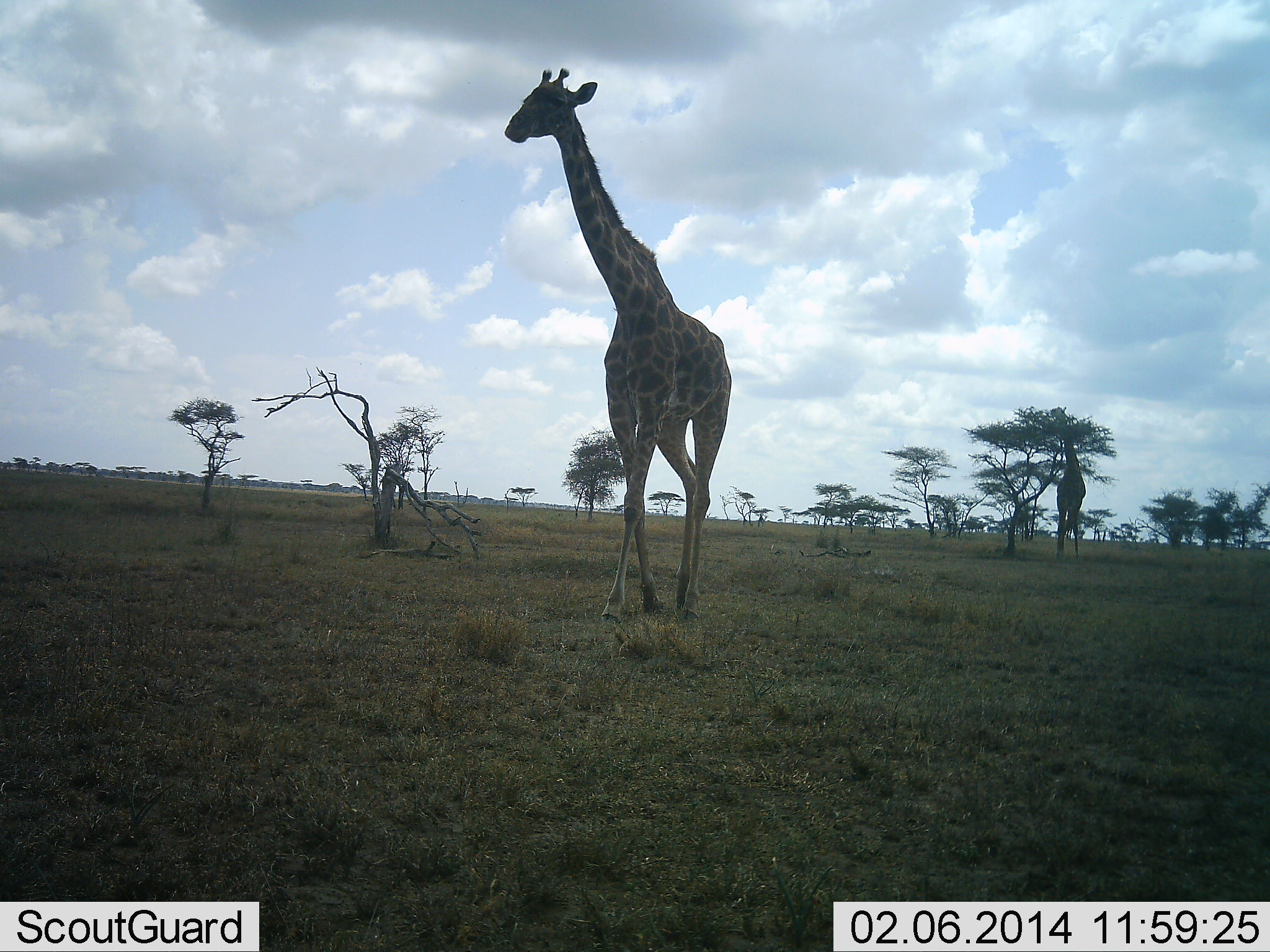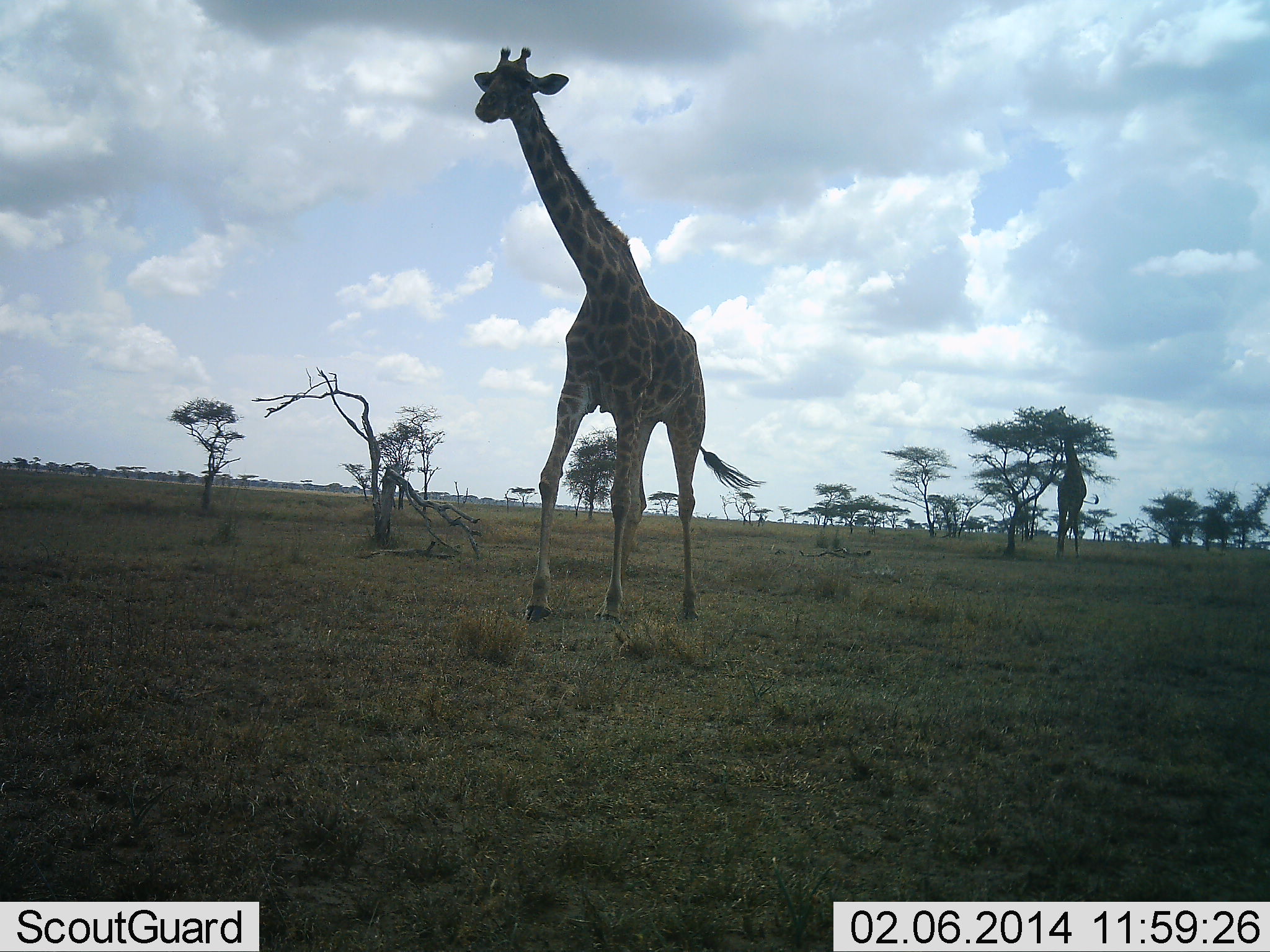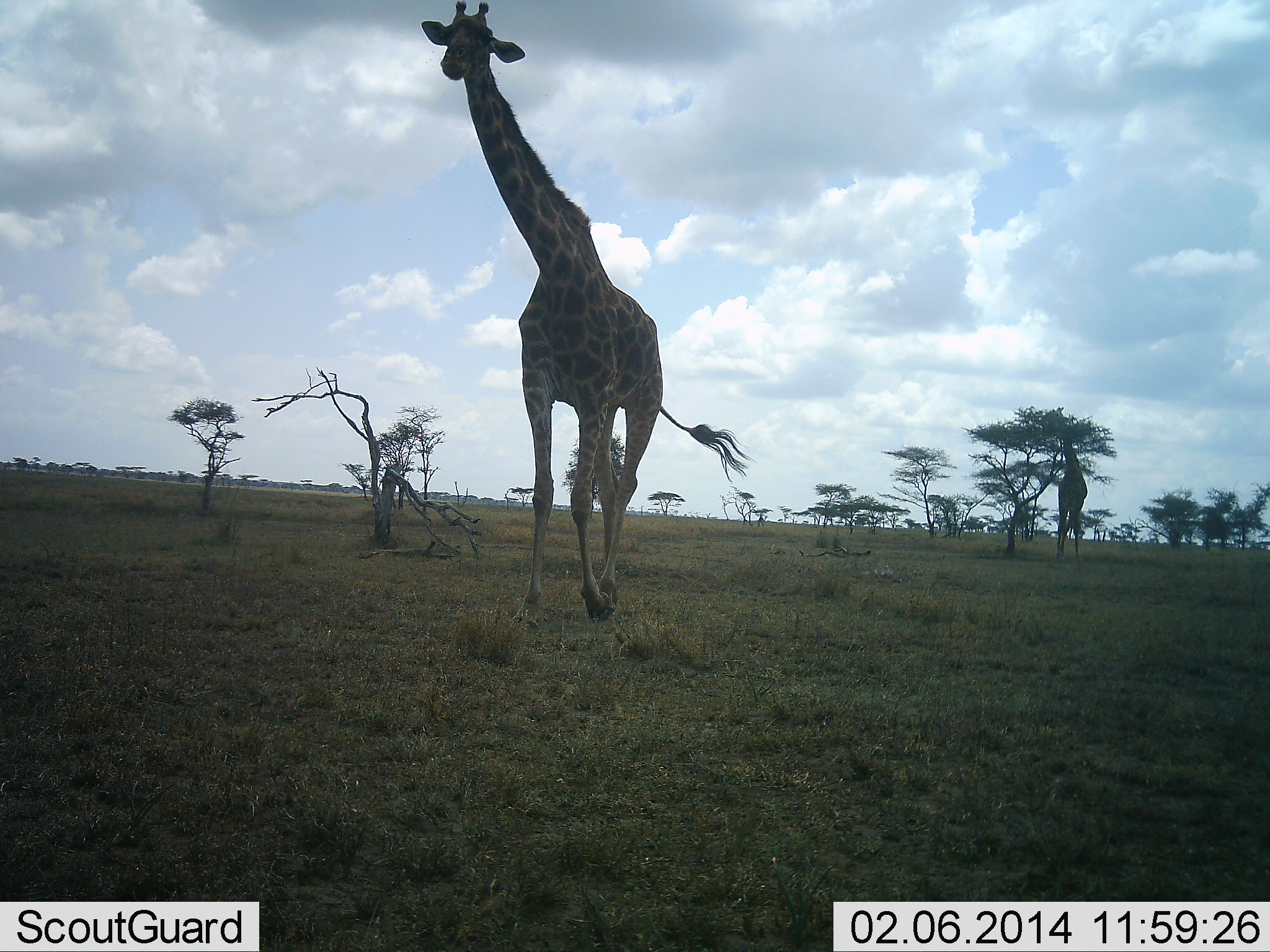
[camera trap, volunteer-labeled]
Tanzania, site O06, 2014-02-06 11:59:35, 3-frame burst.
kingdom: Animalia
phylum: Chordata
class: Mammalia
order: Artiodactyla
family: Giraffidae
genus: Giraffa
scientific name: Giraffa camelopardalis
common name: giraffe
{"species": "giraffe (Giraffa camelopardalis)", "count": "1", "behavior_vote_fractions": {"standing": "30%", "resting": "0%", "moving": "90%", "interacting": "0%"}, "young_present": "0%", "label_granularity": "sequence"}